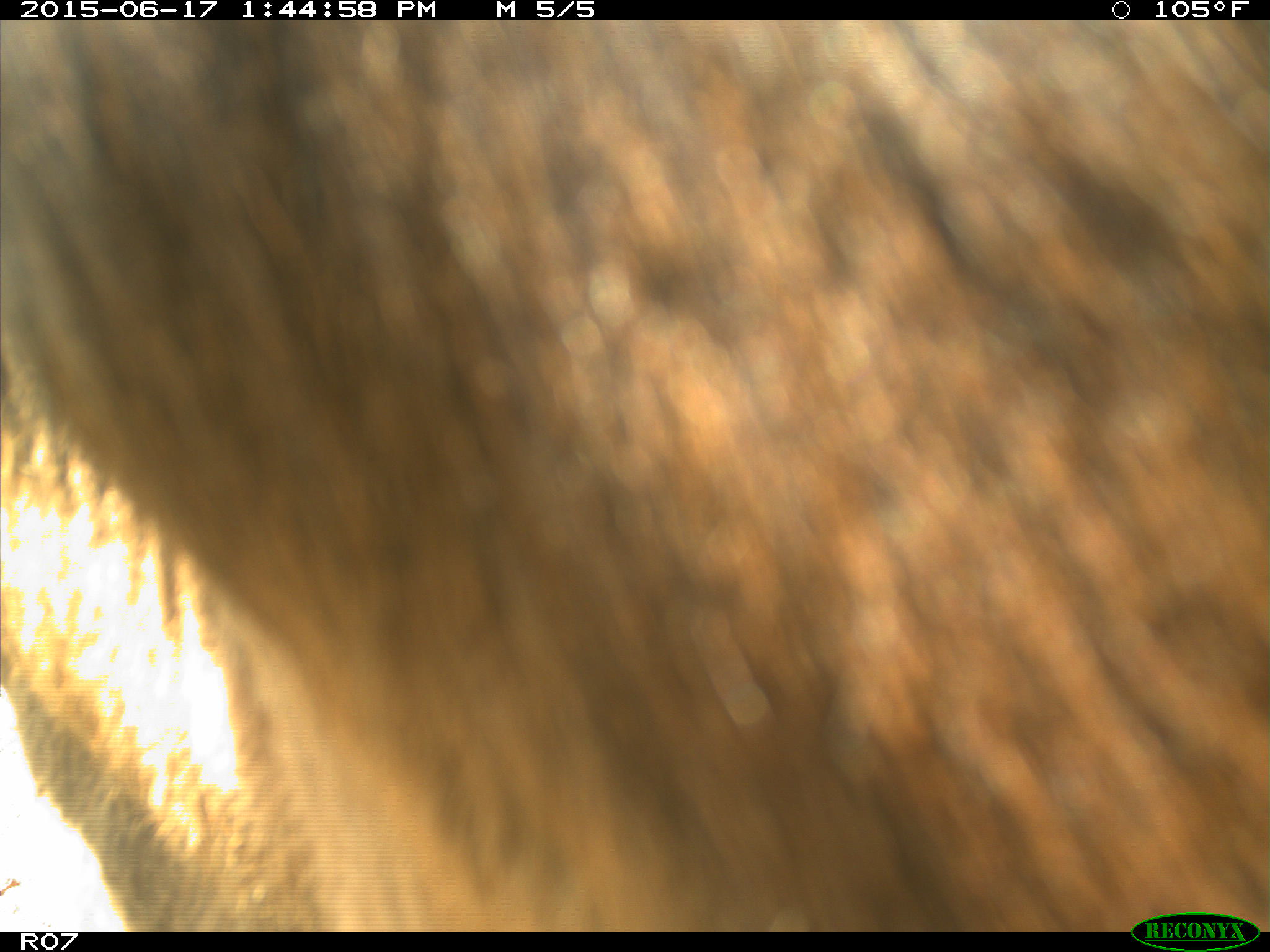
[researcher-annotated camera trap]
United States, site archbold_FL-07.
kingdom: Animalia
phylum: Chordata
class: Mammalia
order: Artiodactyla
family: Bovidae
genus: Bos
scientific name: Bos taurus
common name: domestic cow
Bos taurus (domestic cow).